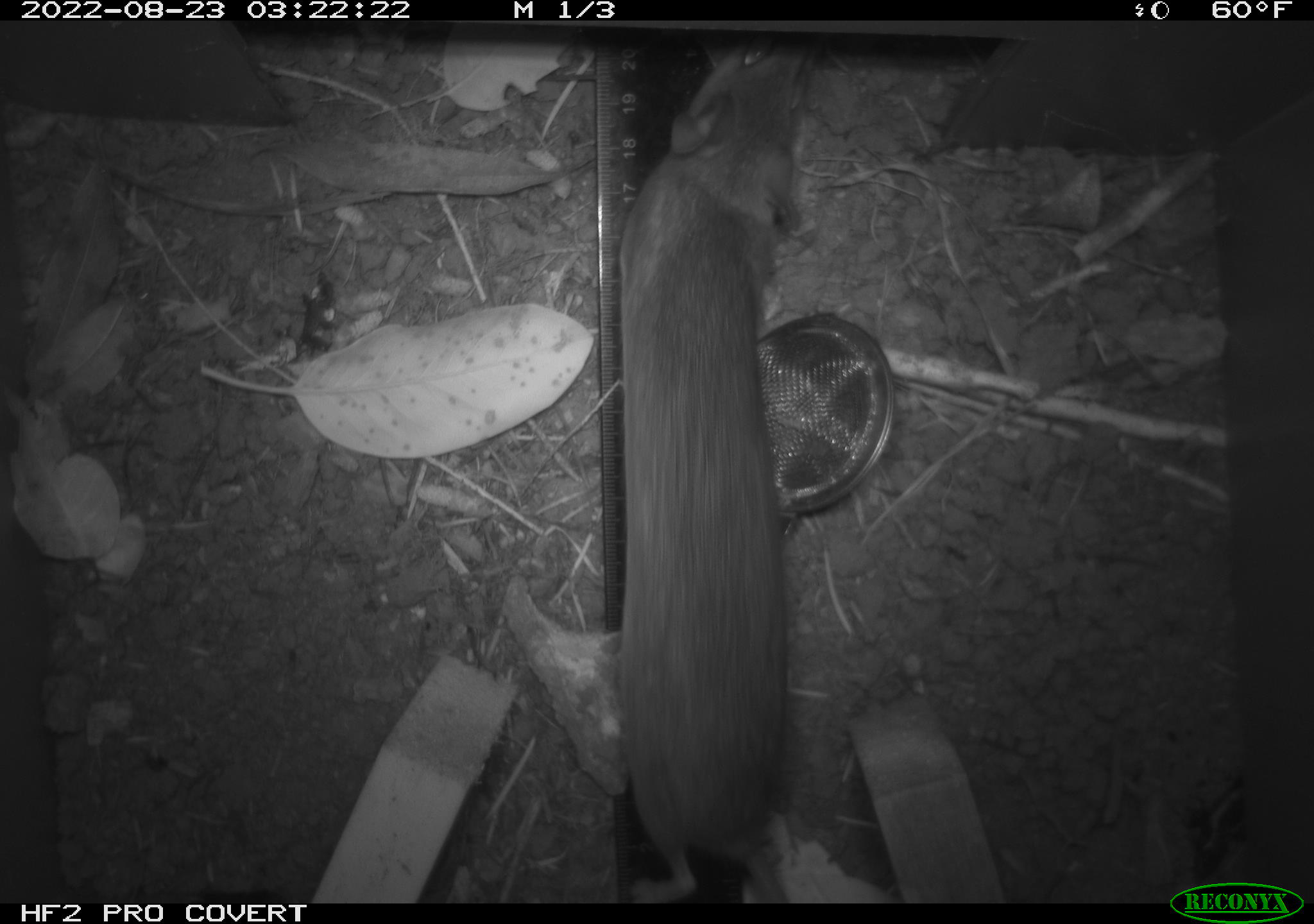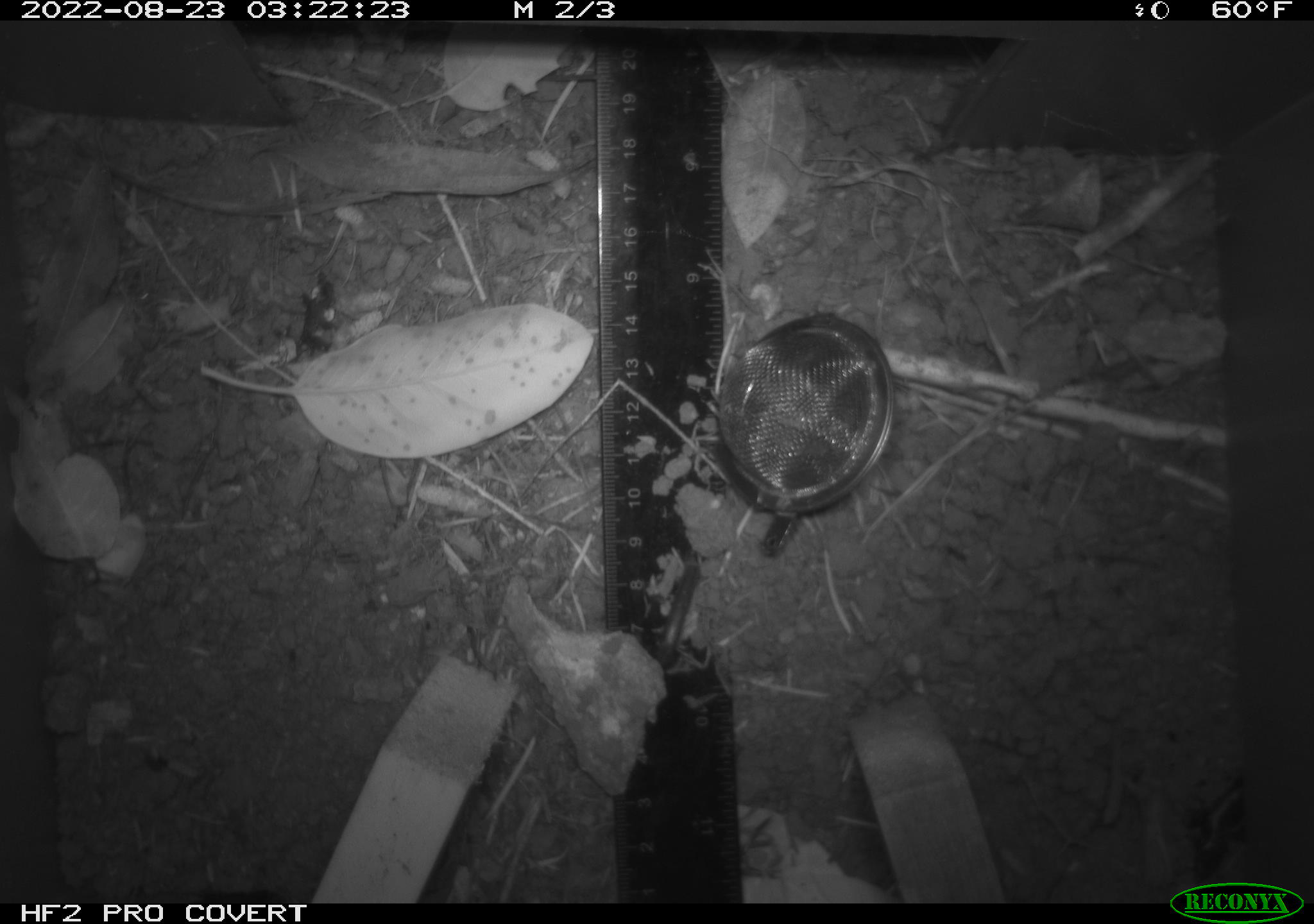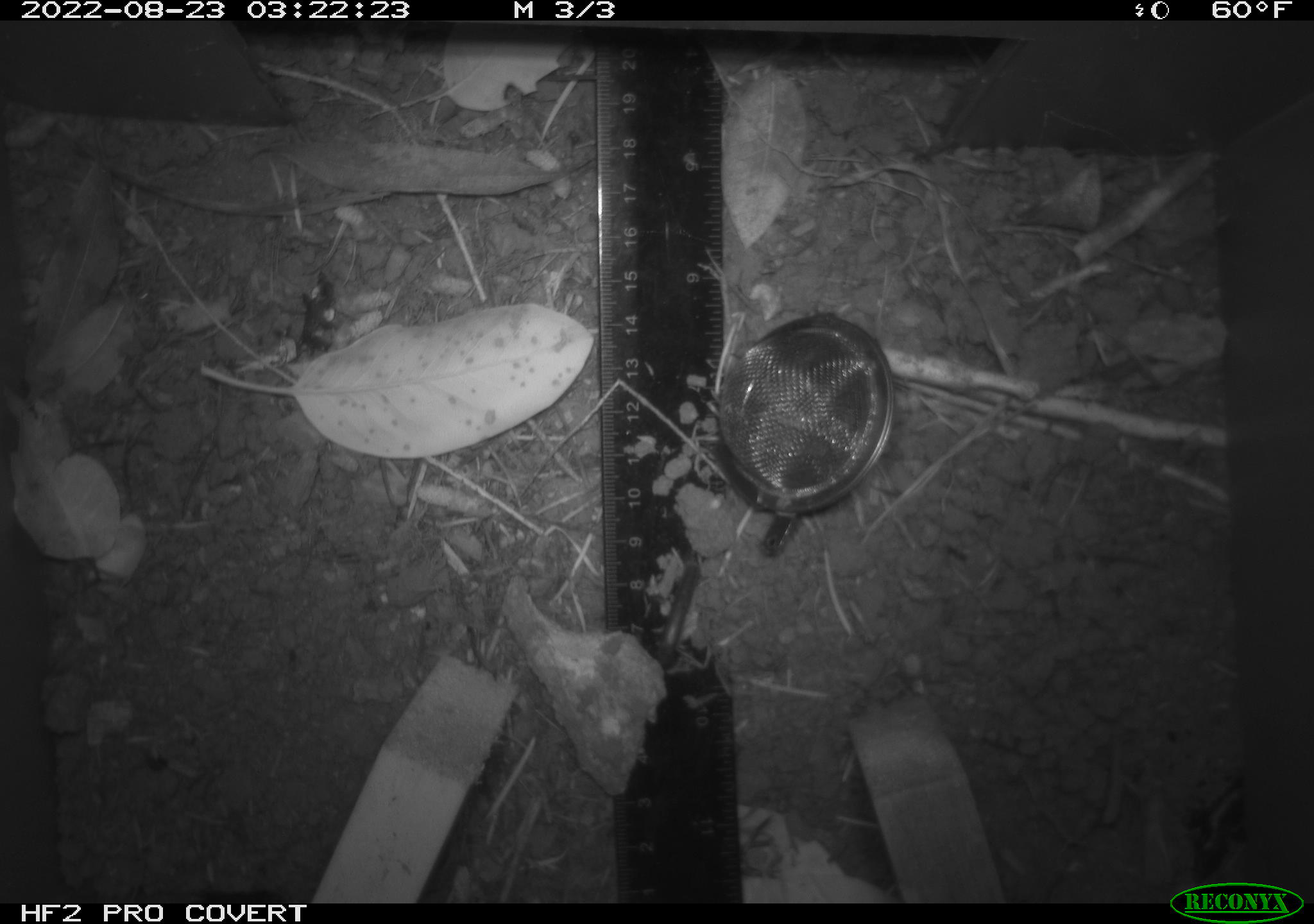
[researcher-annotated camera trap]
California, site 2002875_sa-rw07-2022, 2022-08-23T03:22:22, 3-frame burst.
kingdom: Animalia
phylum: Chordata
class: Mammalia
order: Rodentia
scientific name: Rodentia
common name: mouse species